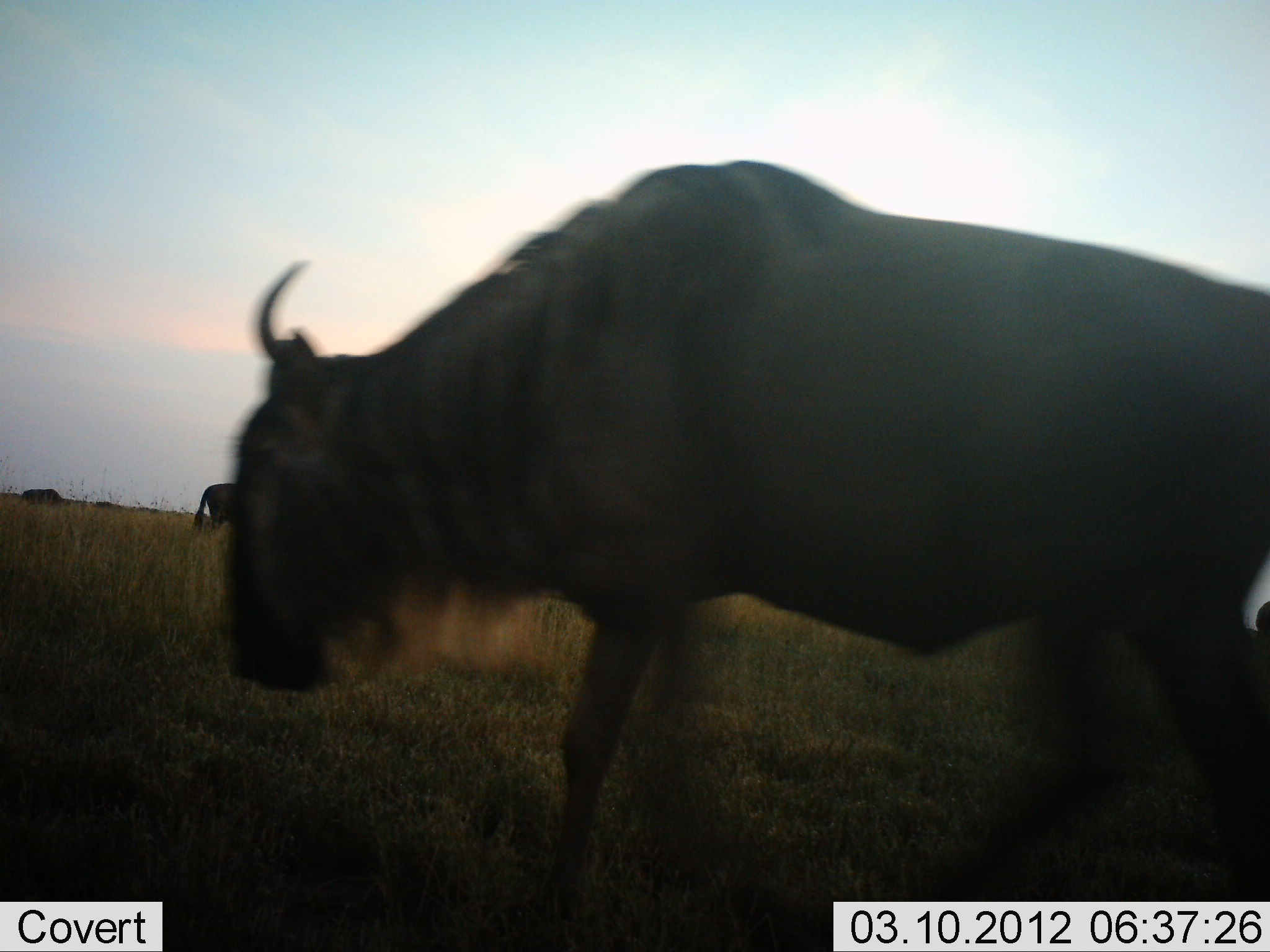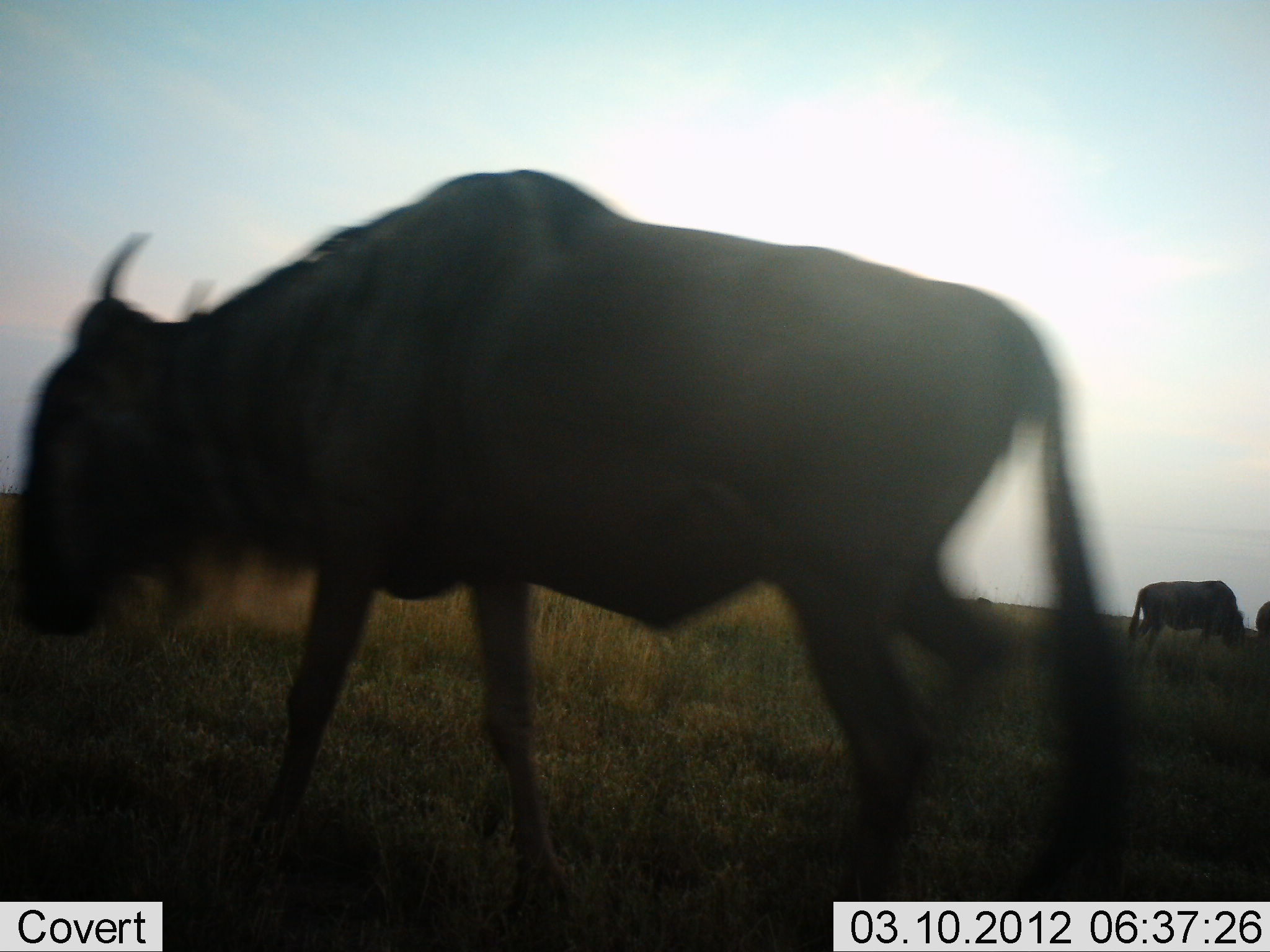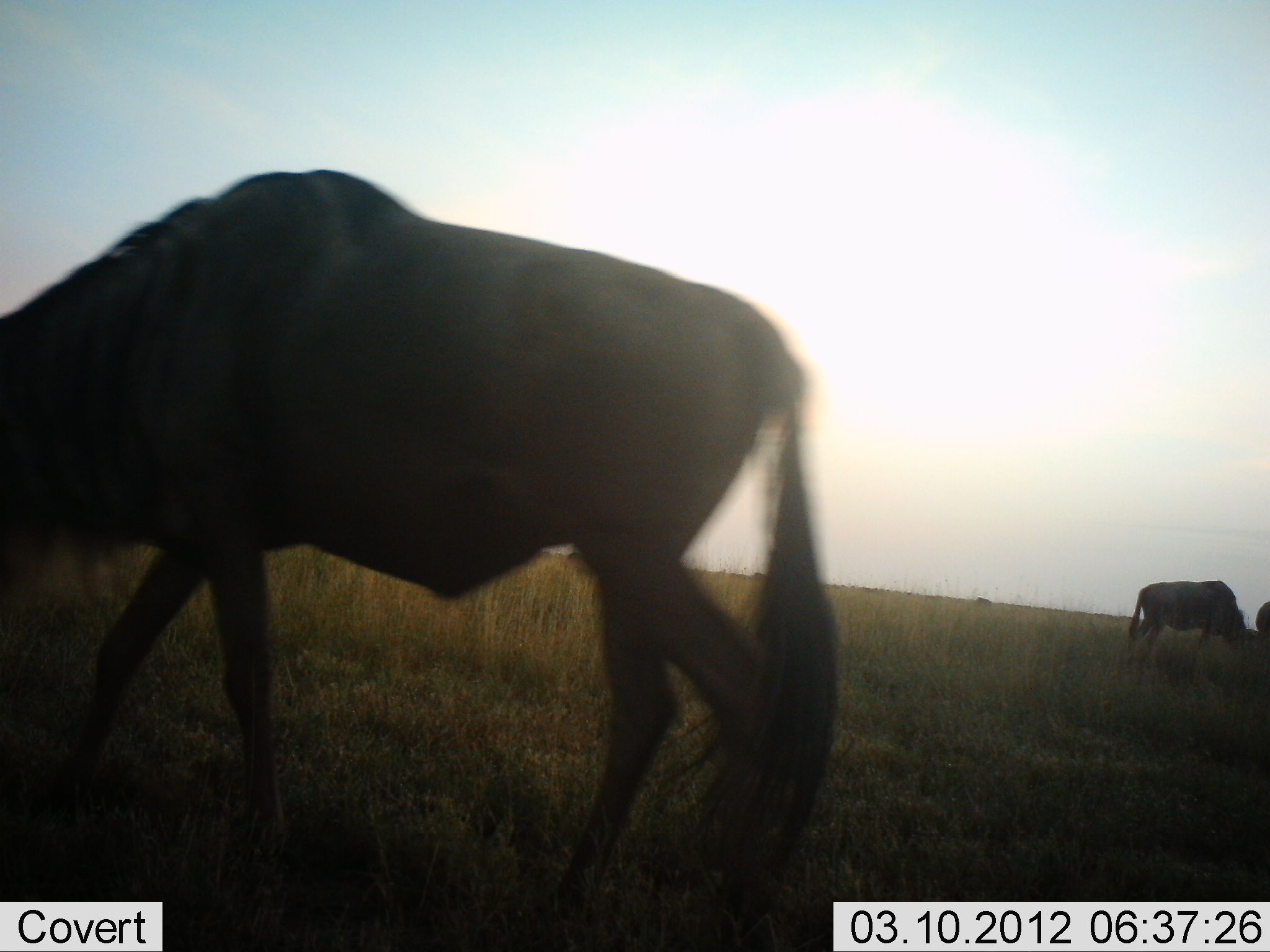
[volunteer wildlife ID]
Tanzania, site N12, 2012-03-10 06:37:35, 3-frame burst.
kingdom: Animalia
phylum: Chordata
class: Mammalia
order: Artiodactyla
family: Bovidae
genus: Connochaetes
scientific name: Connochaetes taurinus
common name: blue wildebeest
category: wildebeest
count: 4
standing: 58%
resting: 8%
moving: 75%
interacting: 0%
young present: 0%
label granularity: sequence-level